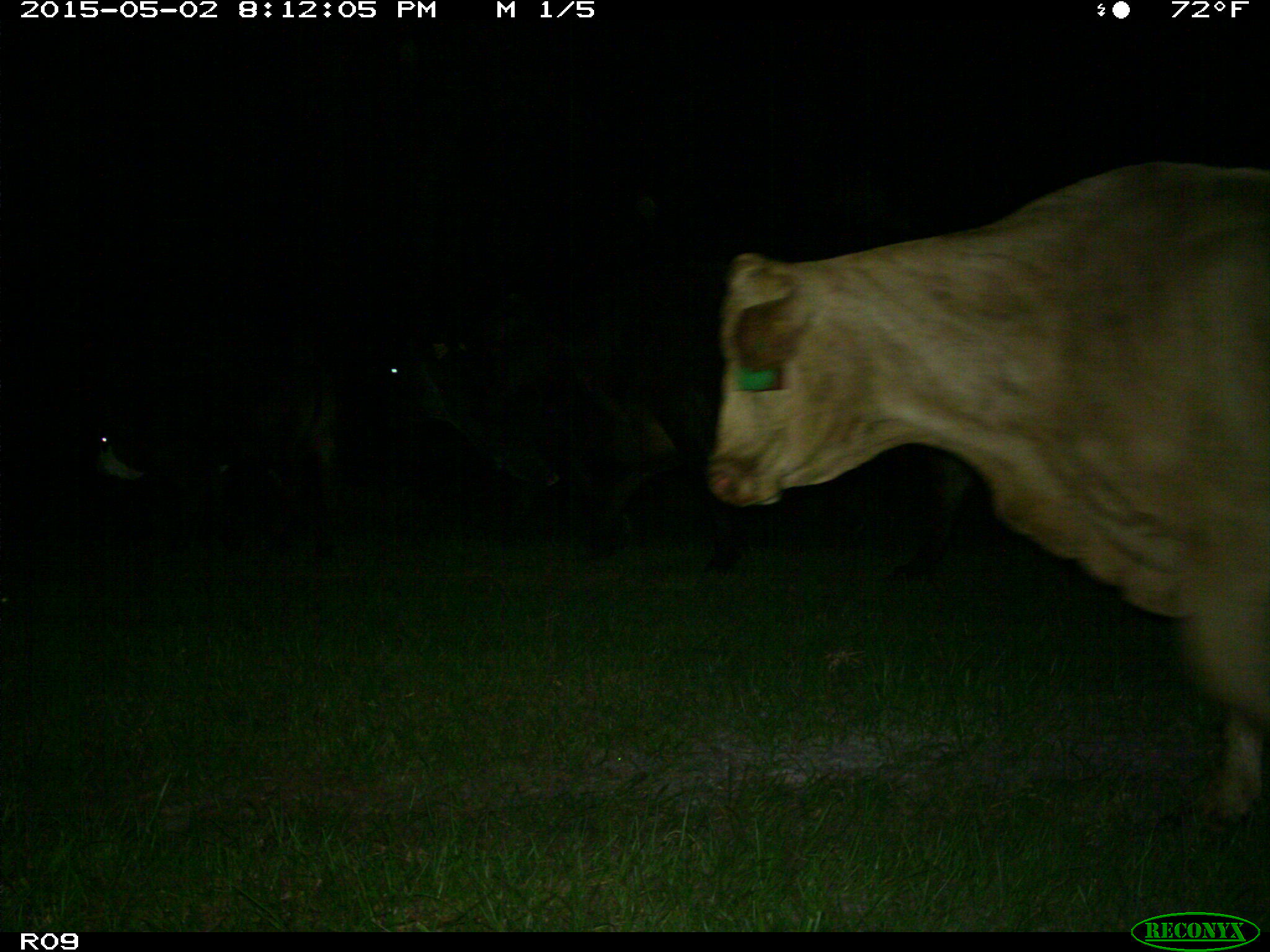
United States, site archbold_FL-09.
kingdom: Animalia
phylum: Chordata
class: Mammalia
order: Artiodactyla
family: Bovidae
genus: Bos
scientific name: Bos taurus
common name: domestic cow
Bos taurus (domestic cow).